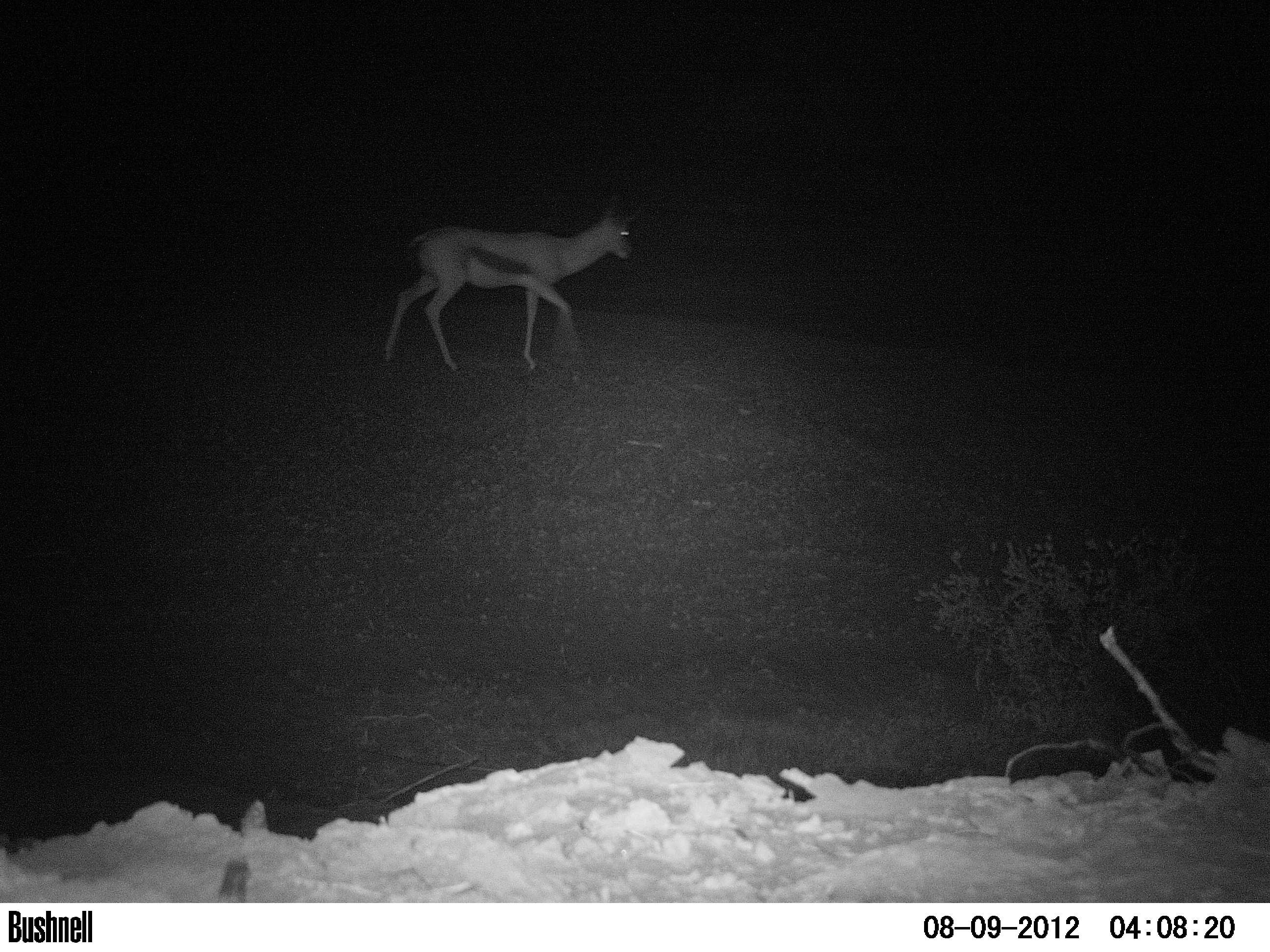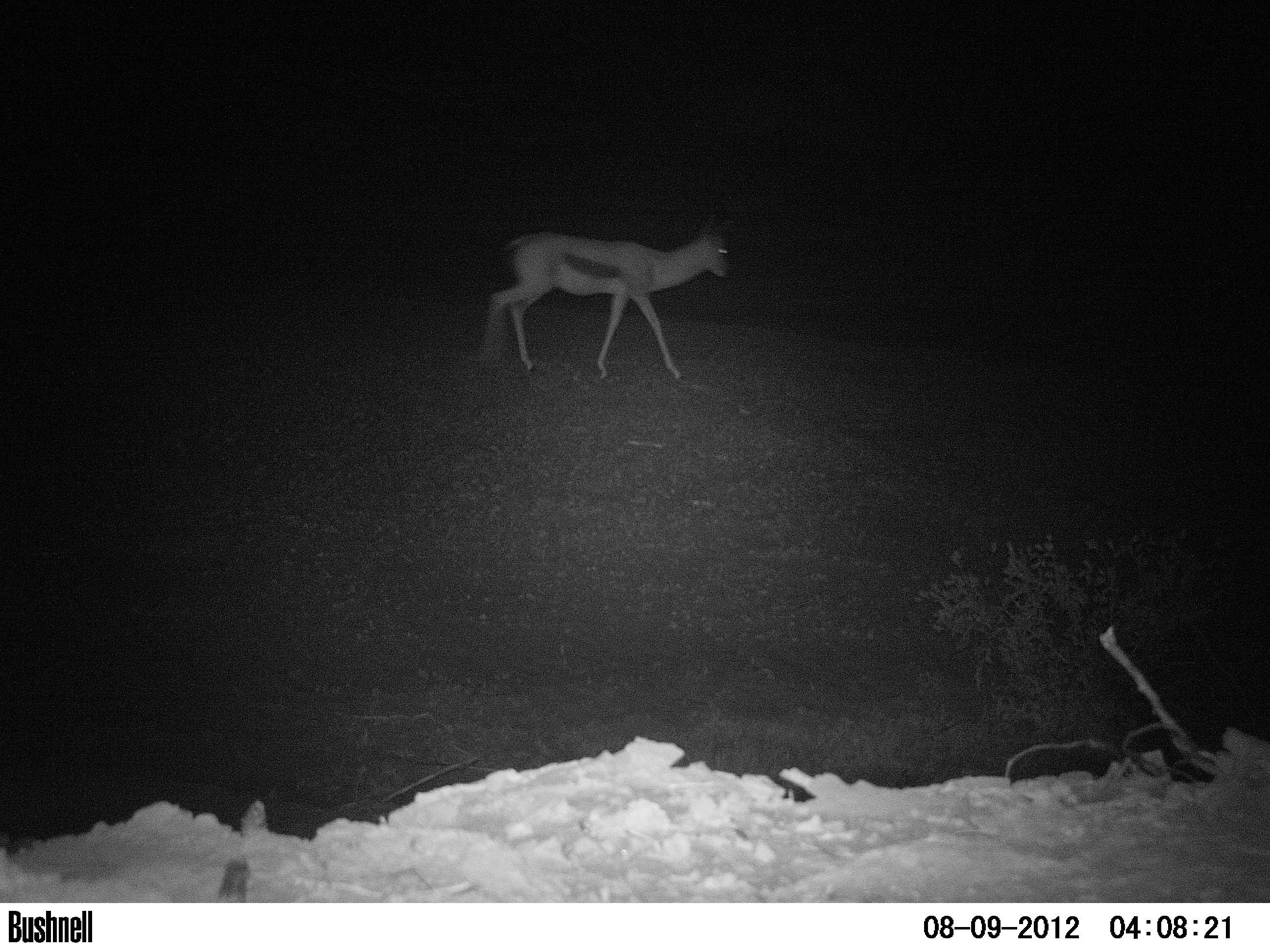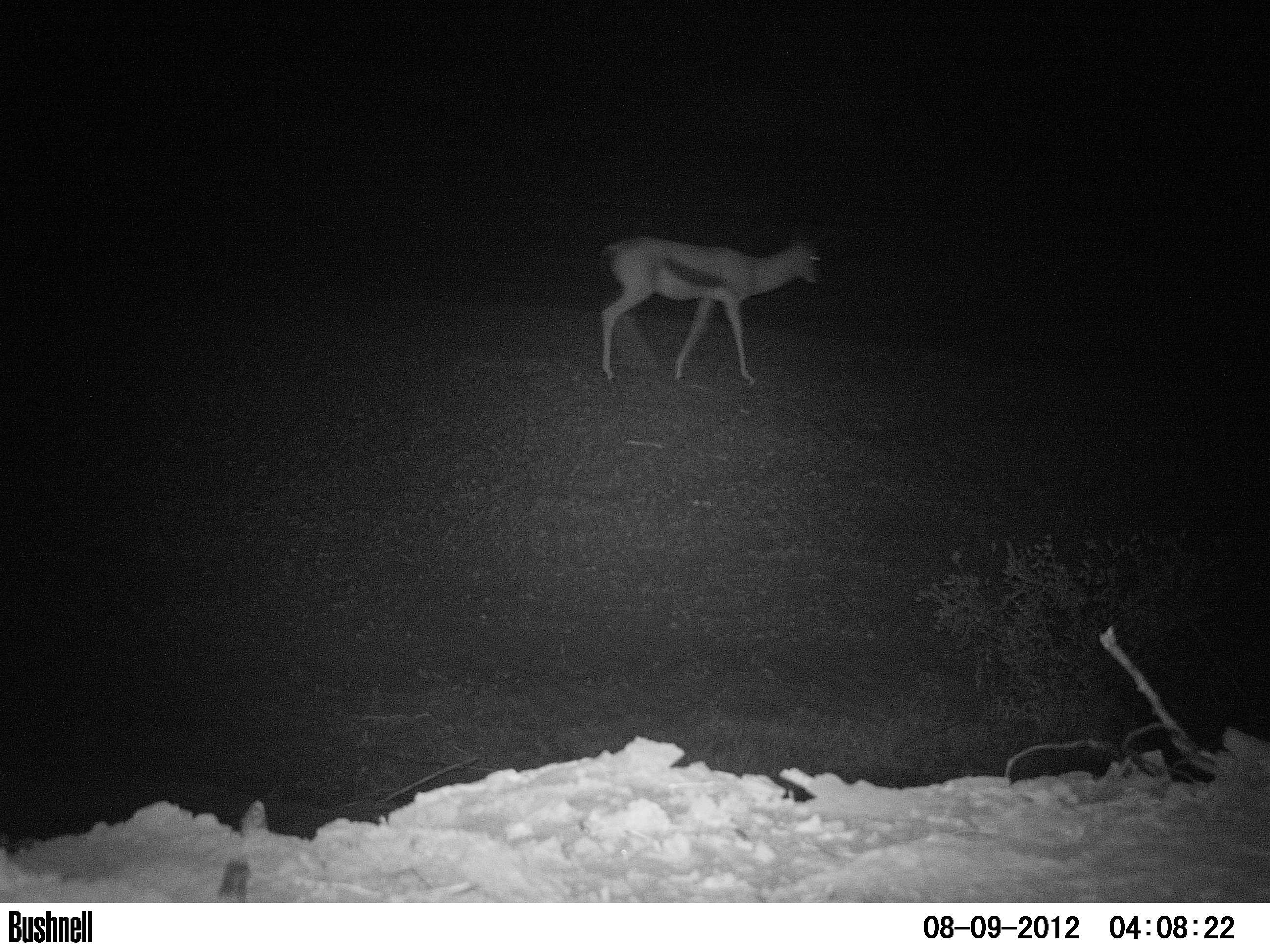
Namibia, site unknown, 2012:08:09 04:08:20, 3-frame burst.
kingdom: Animalia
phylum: Chordata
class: Mammalia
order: Artiodactyla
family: Bovidae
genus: Antidorcas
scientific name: Antidorcas marsupialis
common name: springbok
Antidorcas marsupialis (springbok).